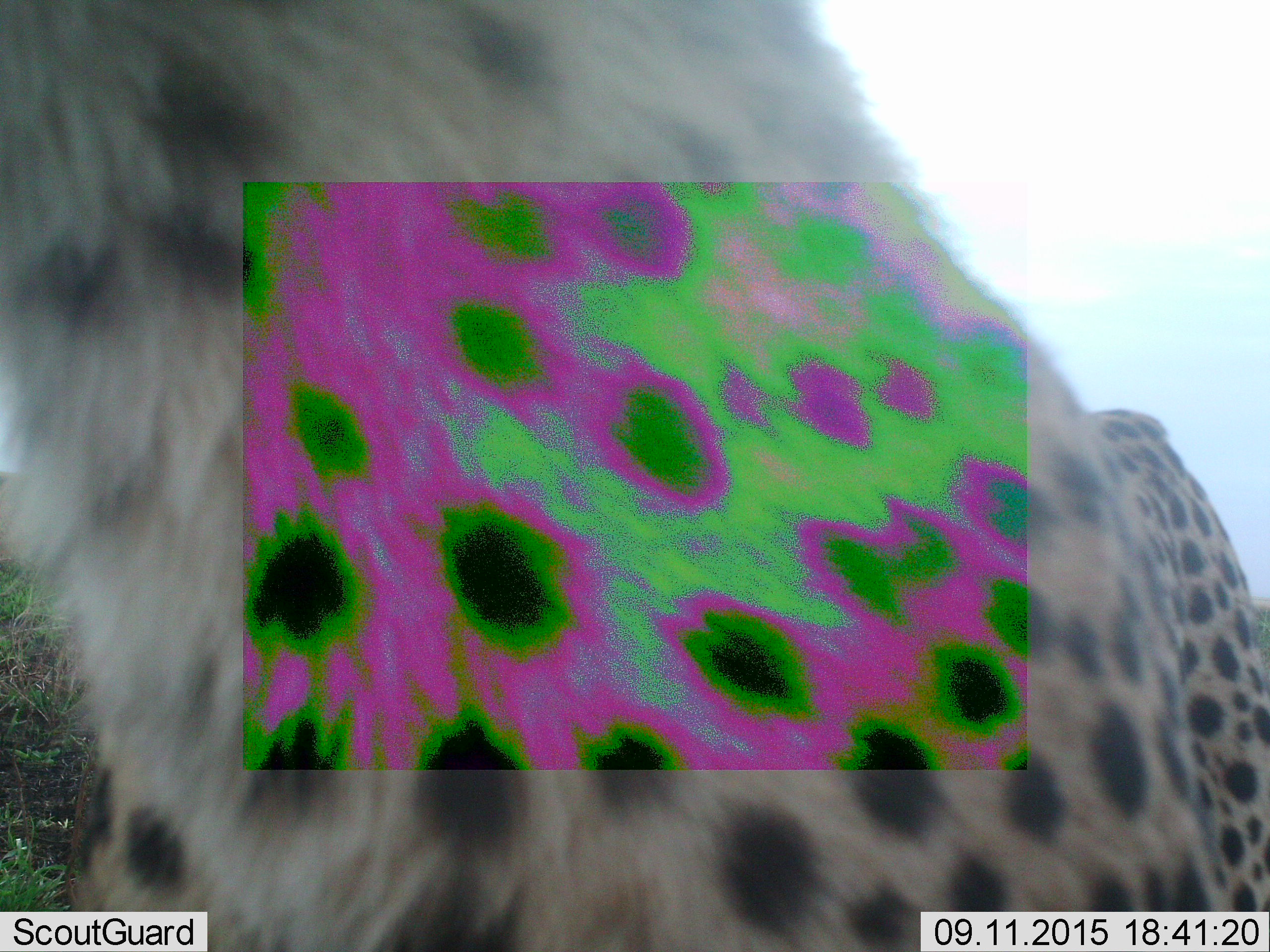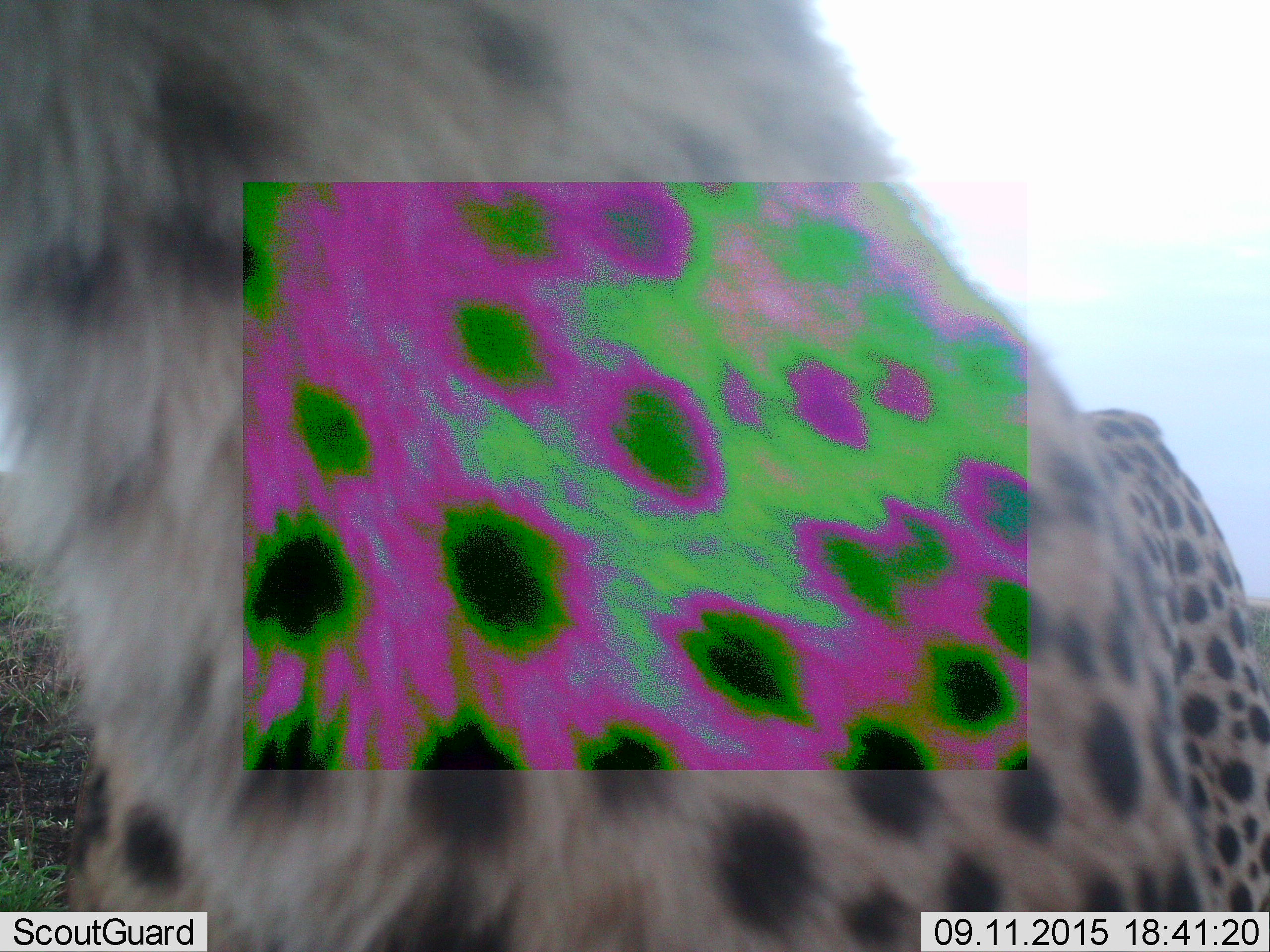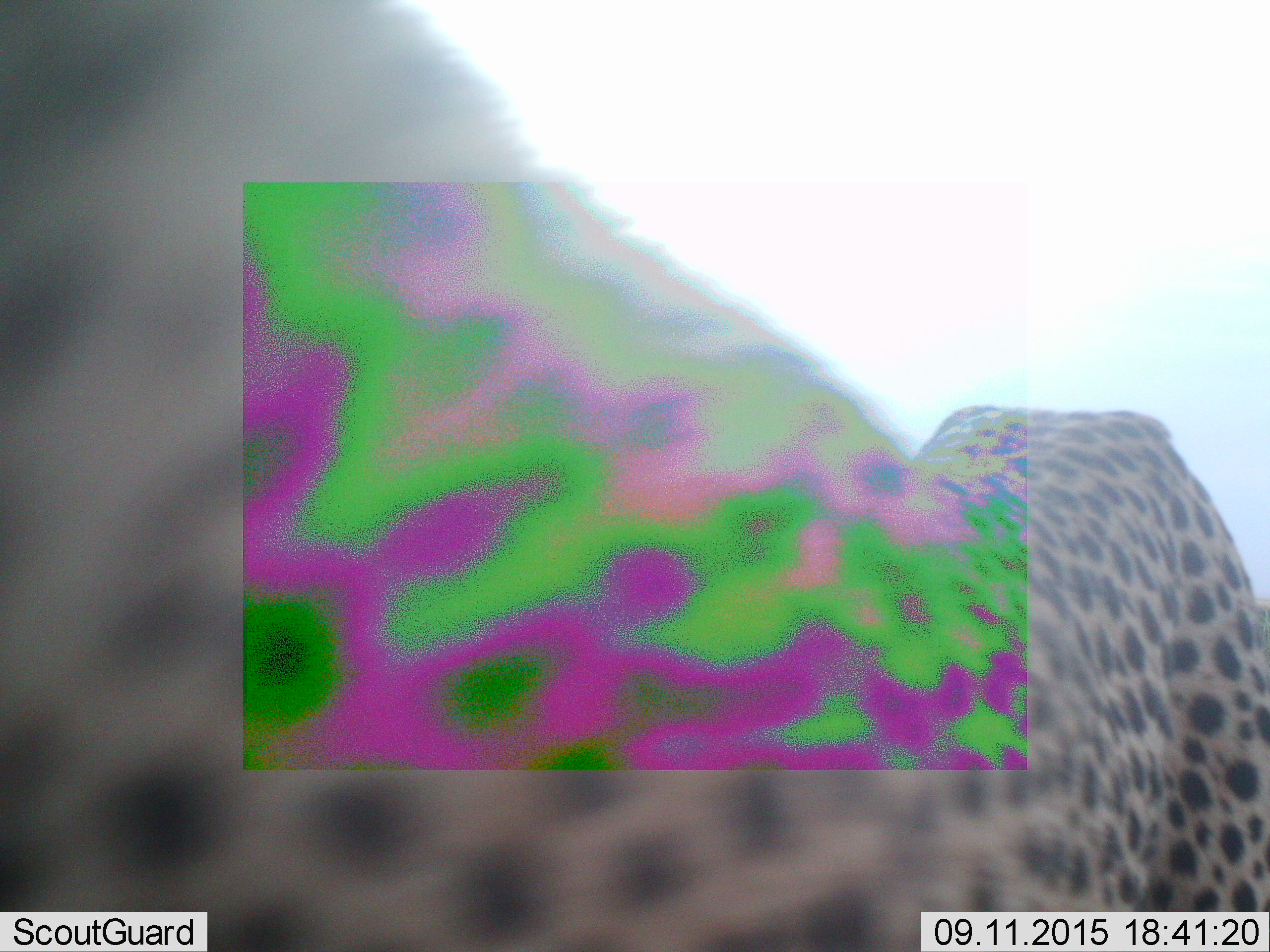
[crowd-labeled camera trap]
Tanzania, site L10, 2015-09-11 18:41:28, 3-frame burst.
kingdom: Animalia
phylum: Chordata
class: Mammalia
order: Carnivora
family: Felidae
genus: Acinonyx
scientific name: Acinonyx jubatus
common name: cheetah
Cheetah (Acinonyx jubatus), count 1. Behavior (volunteer vote fractions): standing 78%, resting 0%, moving 22%, interacting 11%. Young present (vote fraction): 0%. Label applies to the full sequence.